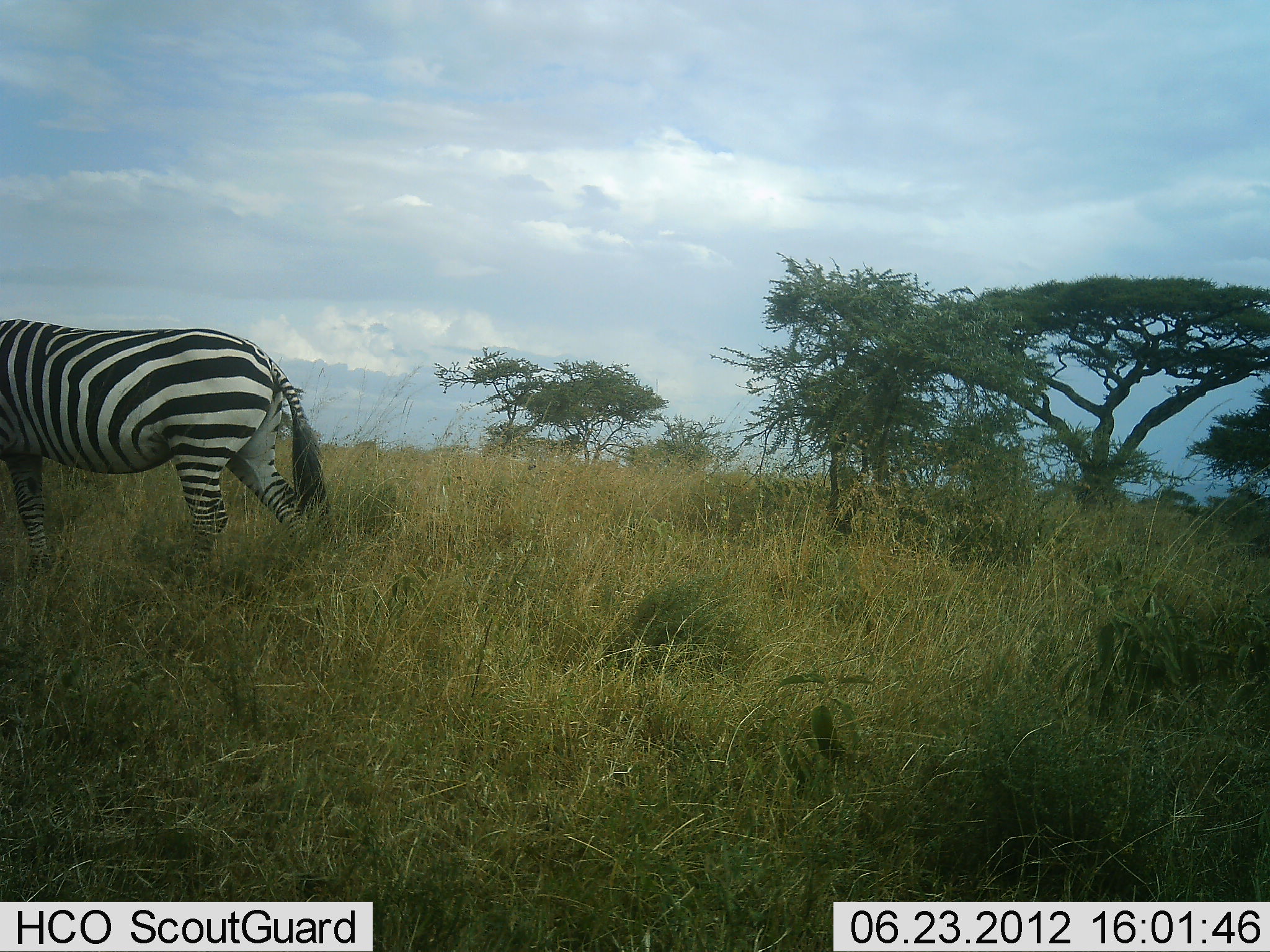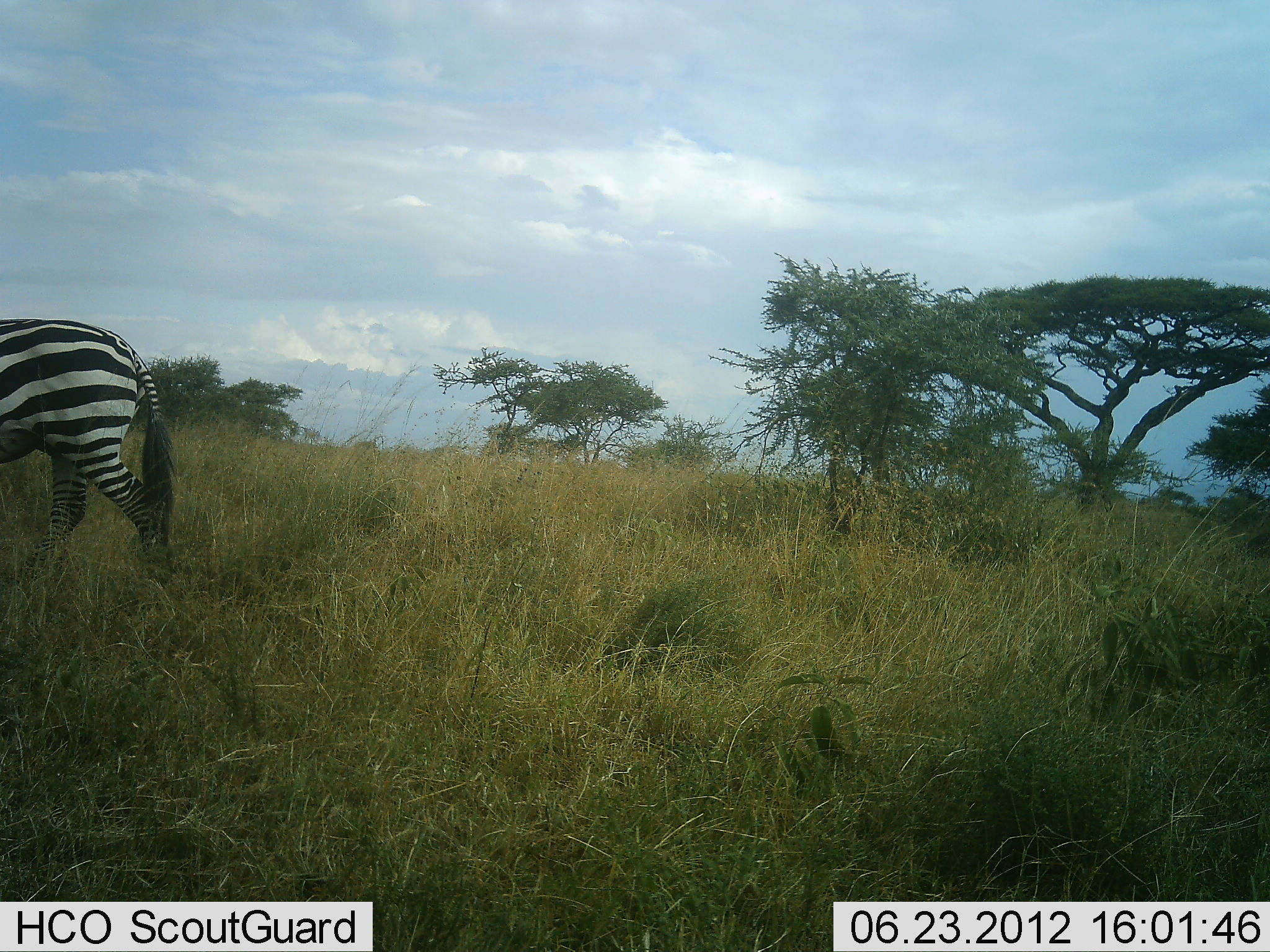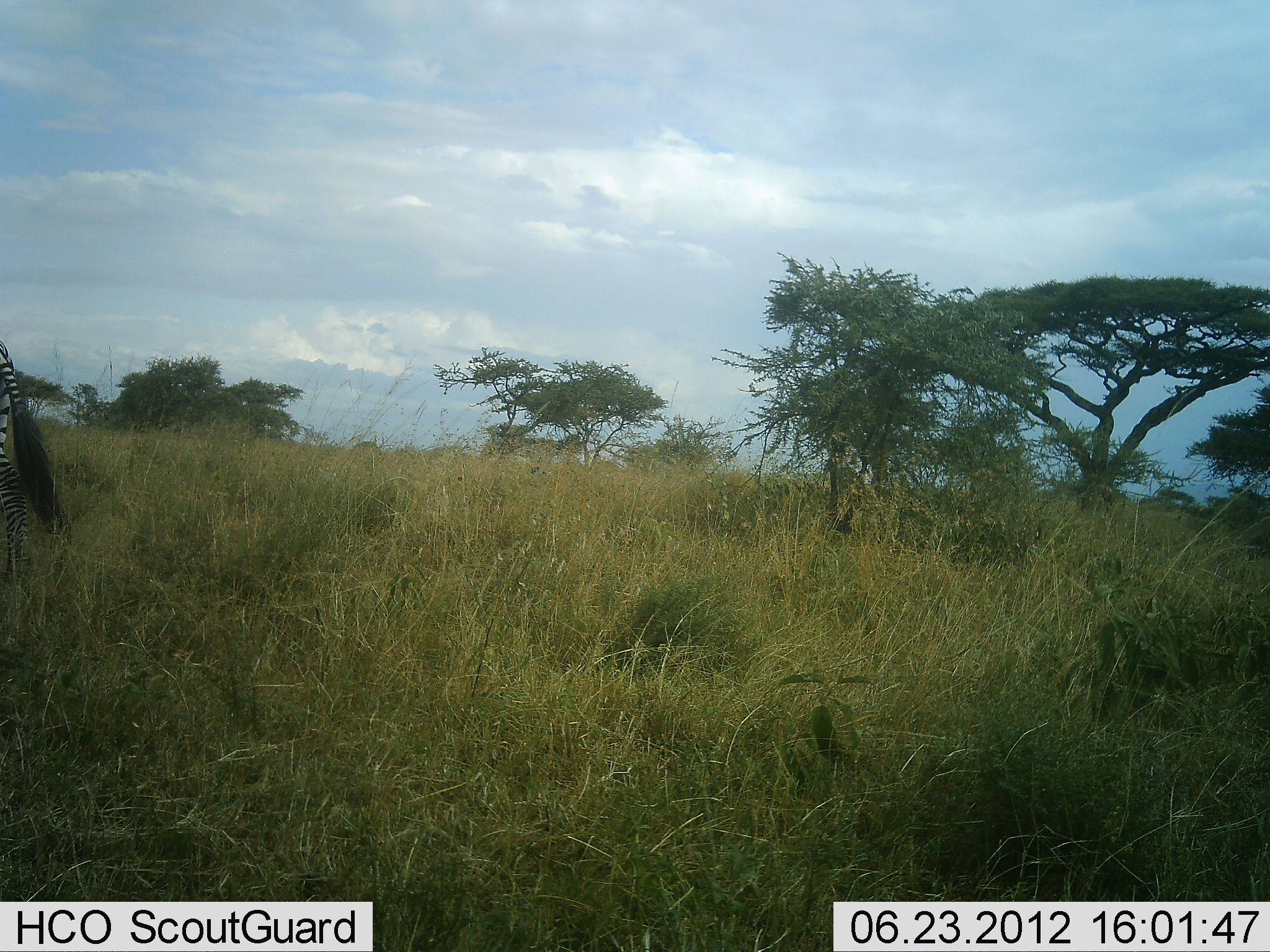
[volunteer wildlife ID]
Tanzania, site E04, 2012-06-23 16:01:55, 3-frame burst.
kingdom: Animalia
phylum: Chordata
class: Mammalia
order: Perissodactyla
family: Equidae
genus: Equus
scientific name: Equus quagga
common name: plains zebra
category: zebra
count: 1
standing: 9%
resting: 0%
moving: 100%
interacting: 0%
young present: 0%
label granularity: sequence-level